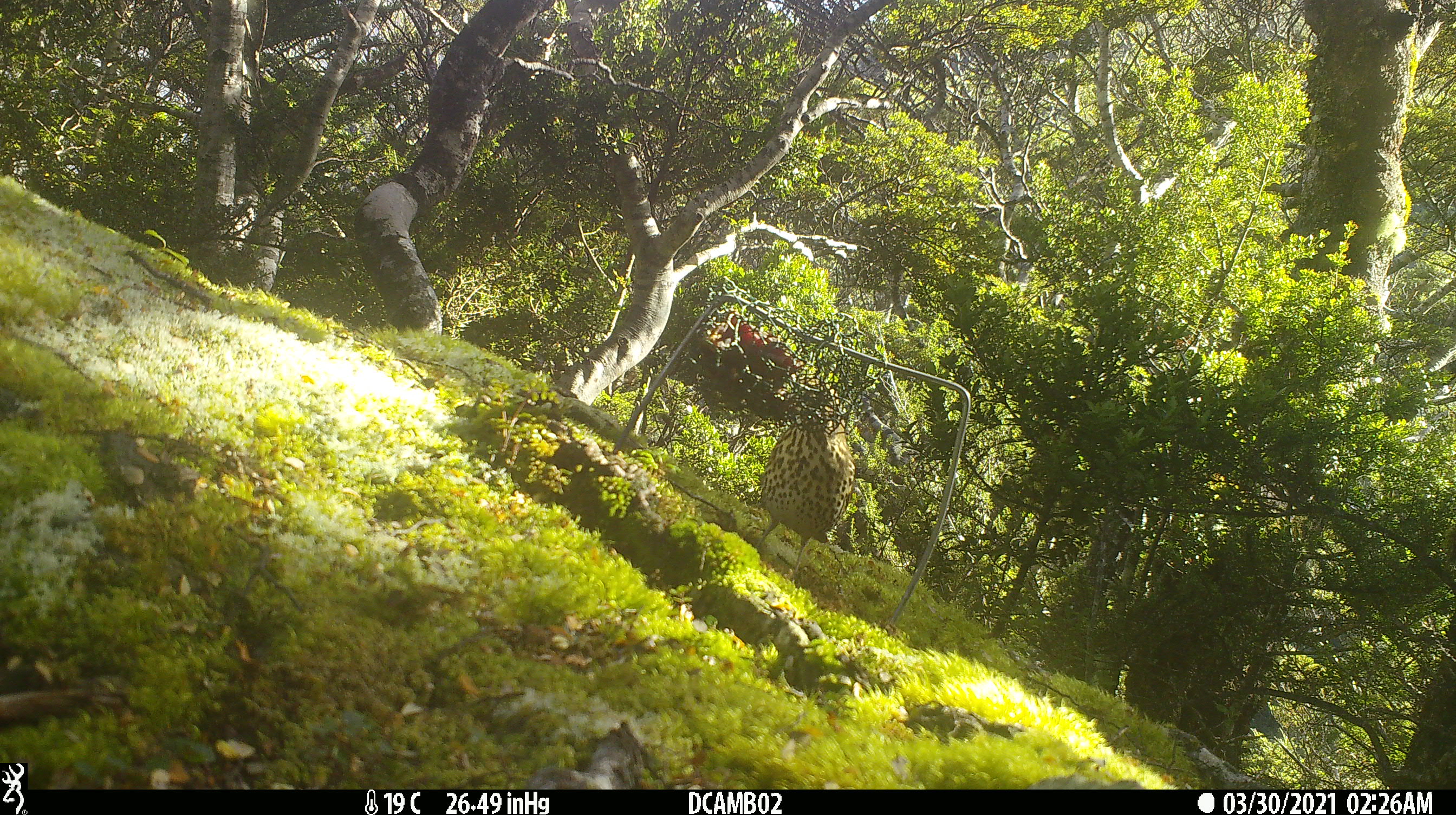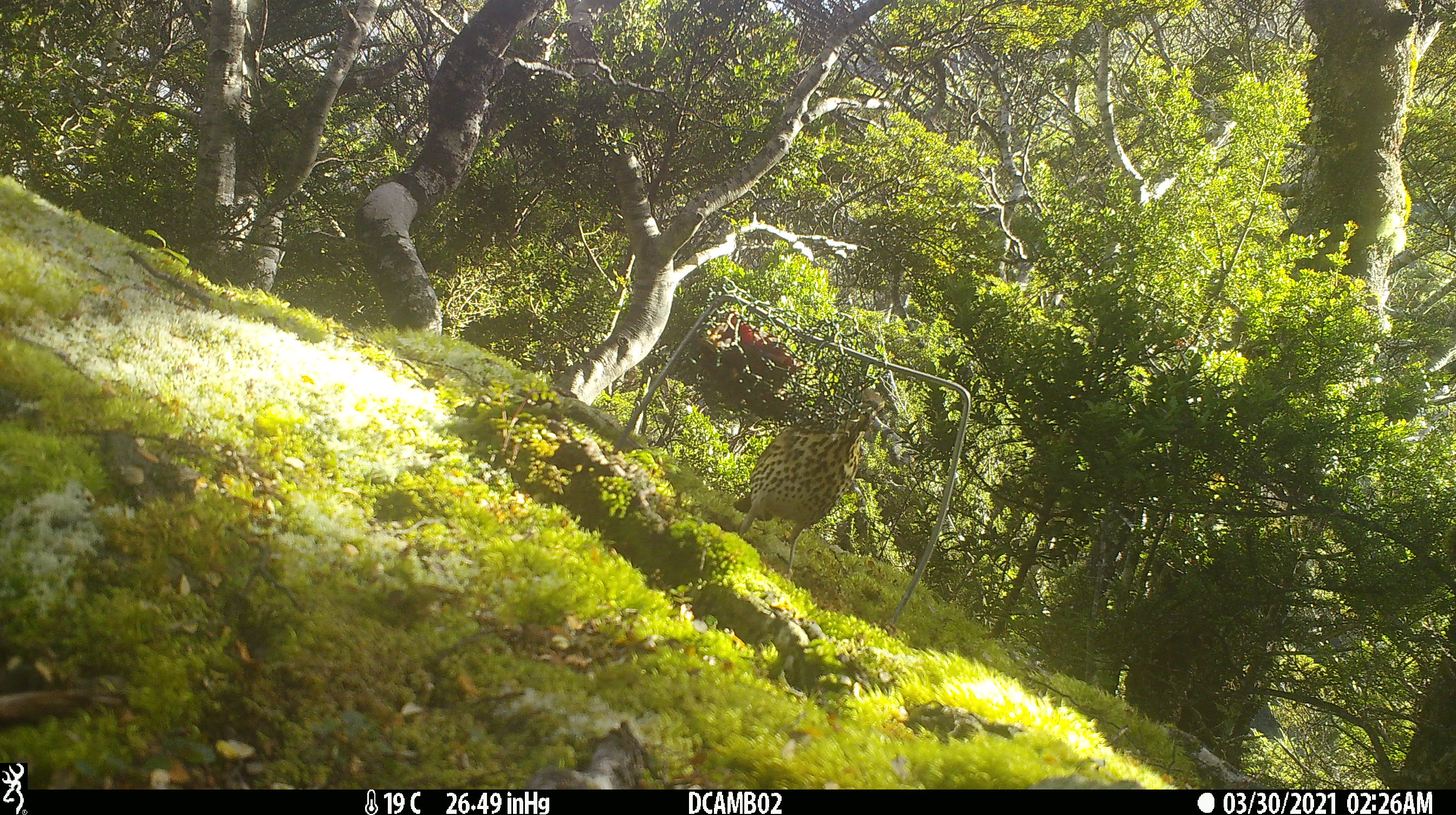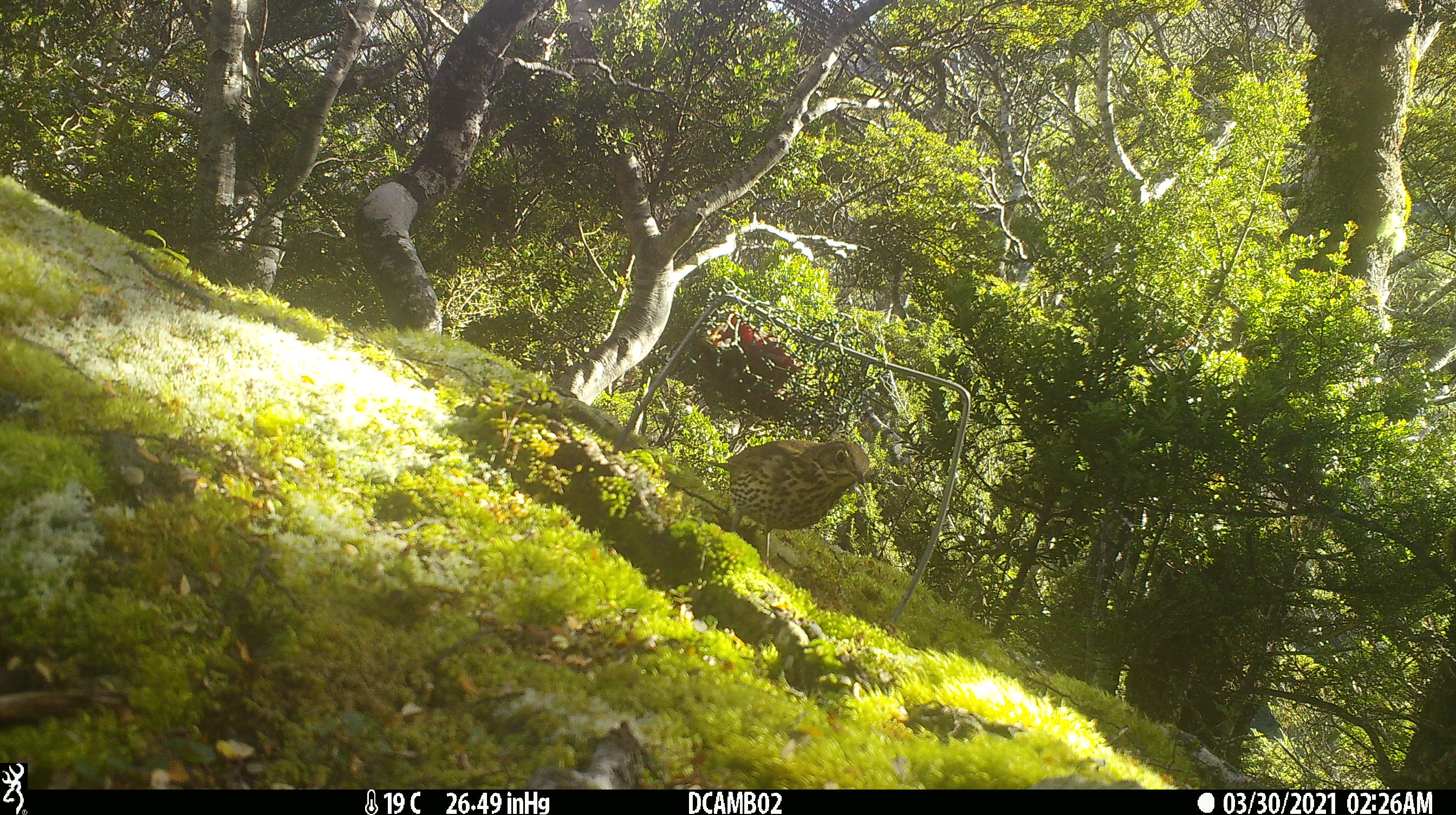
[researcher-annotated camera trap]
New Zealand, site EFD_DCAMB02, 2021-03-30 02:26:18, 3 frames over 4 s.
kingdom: Animalia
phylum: Chordata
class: Aves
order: Passeriformes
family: Turdidae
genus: Turdus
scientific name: Turdus philomelos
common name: song thrush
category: thrush